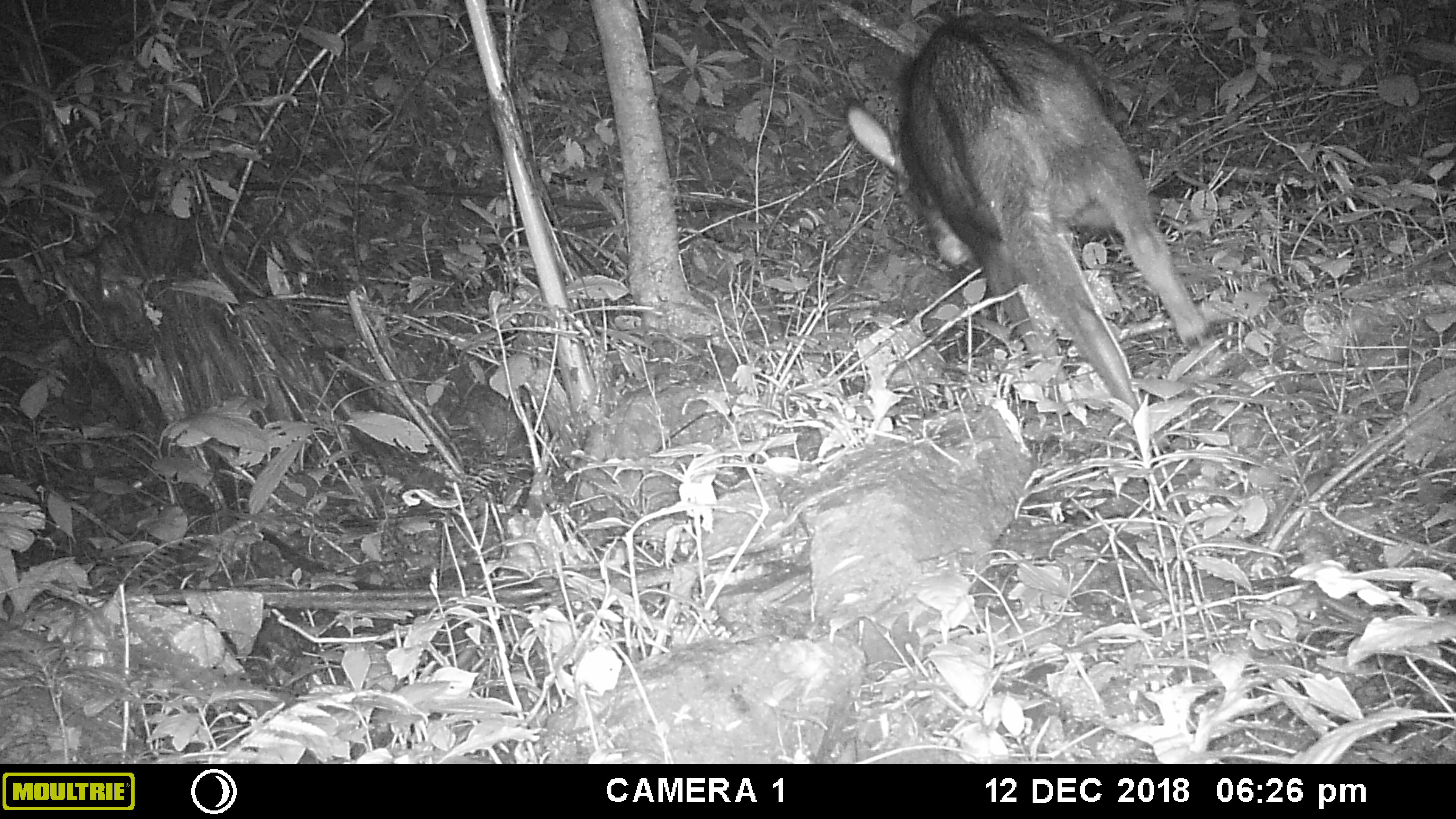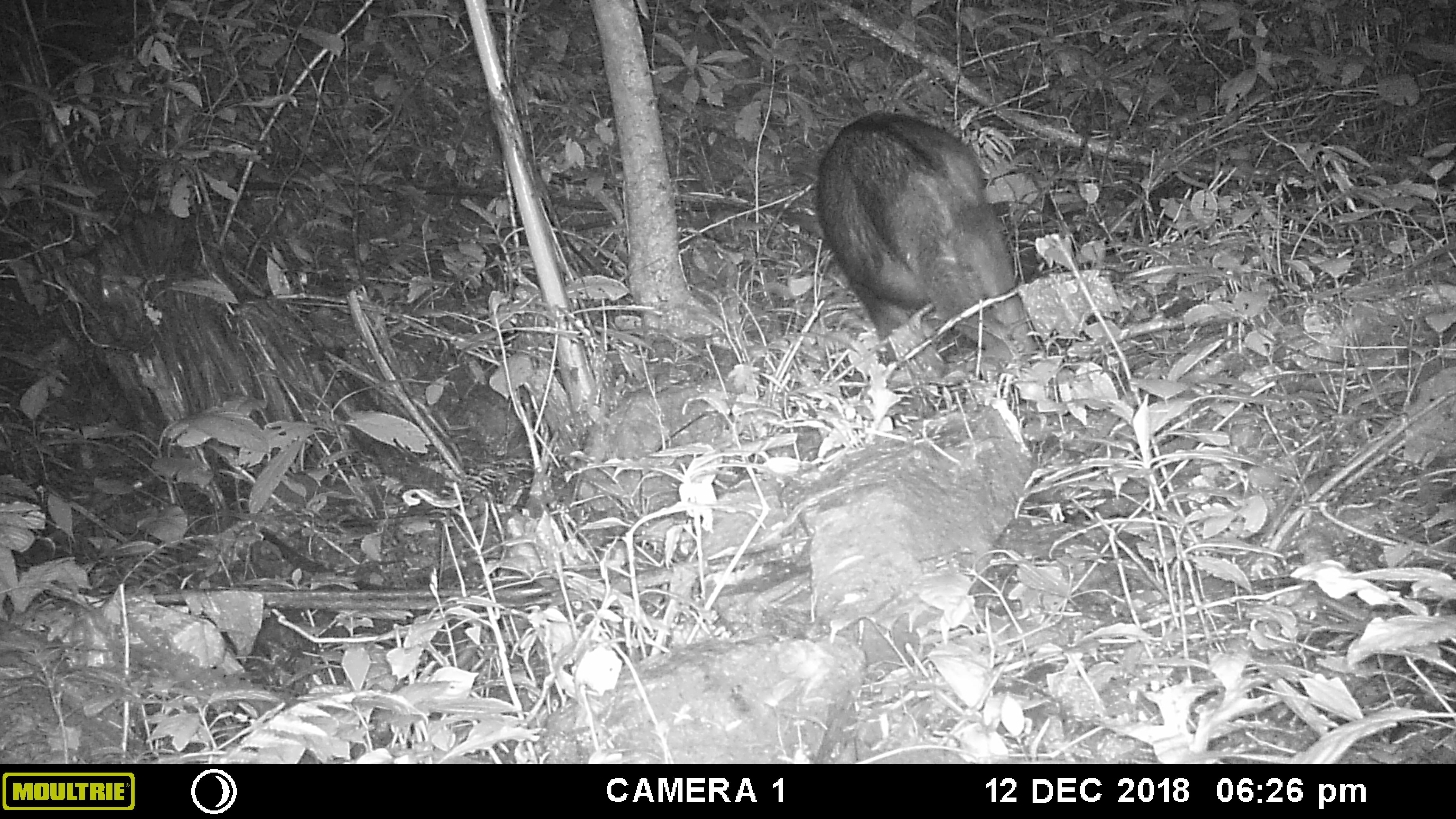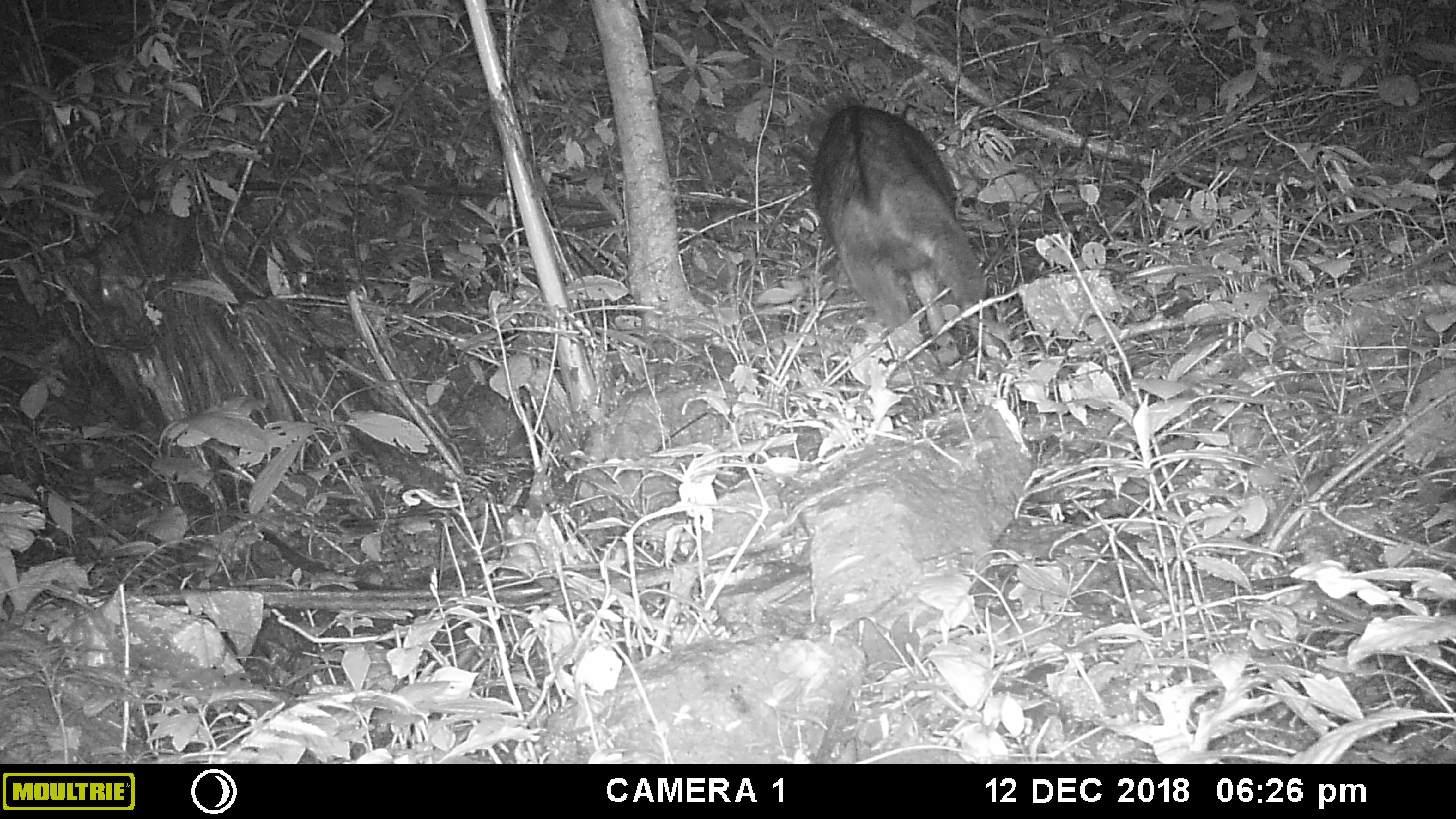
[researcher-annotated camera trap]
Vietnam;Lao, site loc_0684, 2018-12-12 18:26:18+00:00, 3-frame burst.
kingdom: Animalia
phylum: Chordata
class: Mammalia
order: Artiodactyla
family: Bovidae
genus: Capricornis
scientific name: Capricornis sumatraensis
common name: chinese serow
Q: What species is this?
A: Chinese serow (Capricornis sumatraensis).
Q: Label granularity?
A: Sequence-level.